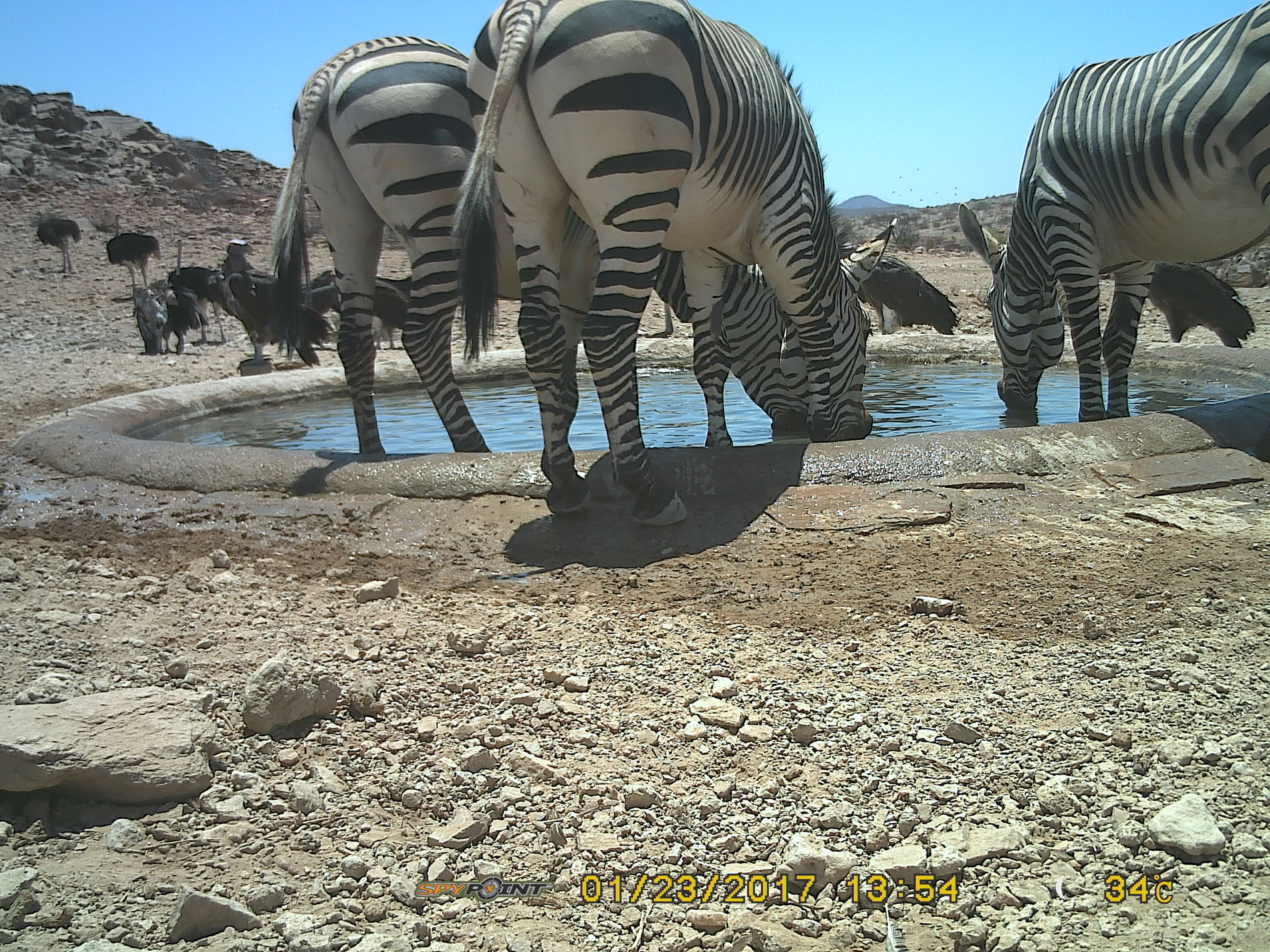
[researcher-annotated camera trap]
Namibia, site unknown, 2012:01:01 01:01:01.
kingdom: Animalia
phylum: Chordata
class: Mammalia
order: Perissodactyla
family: Equidae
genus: Equus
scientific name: Equus zebra hartmannae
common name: hartmann's mountain zebra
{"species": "Equus zebra hartmannae (hartmann's mountain zebra)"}